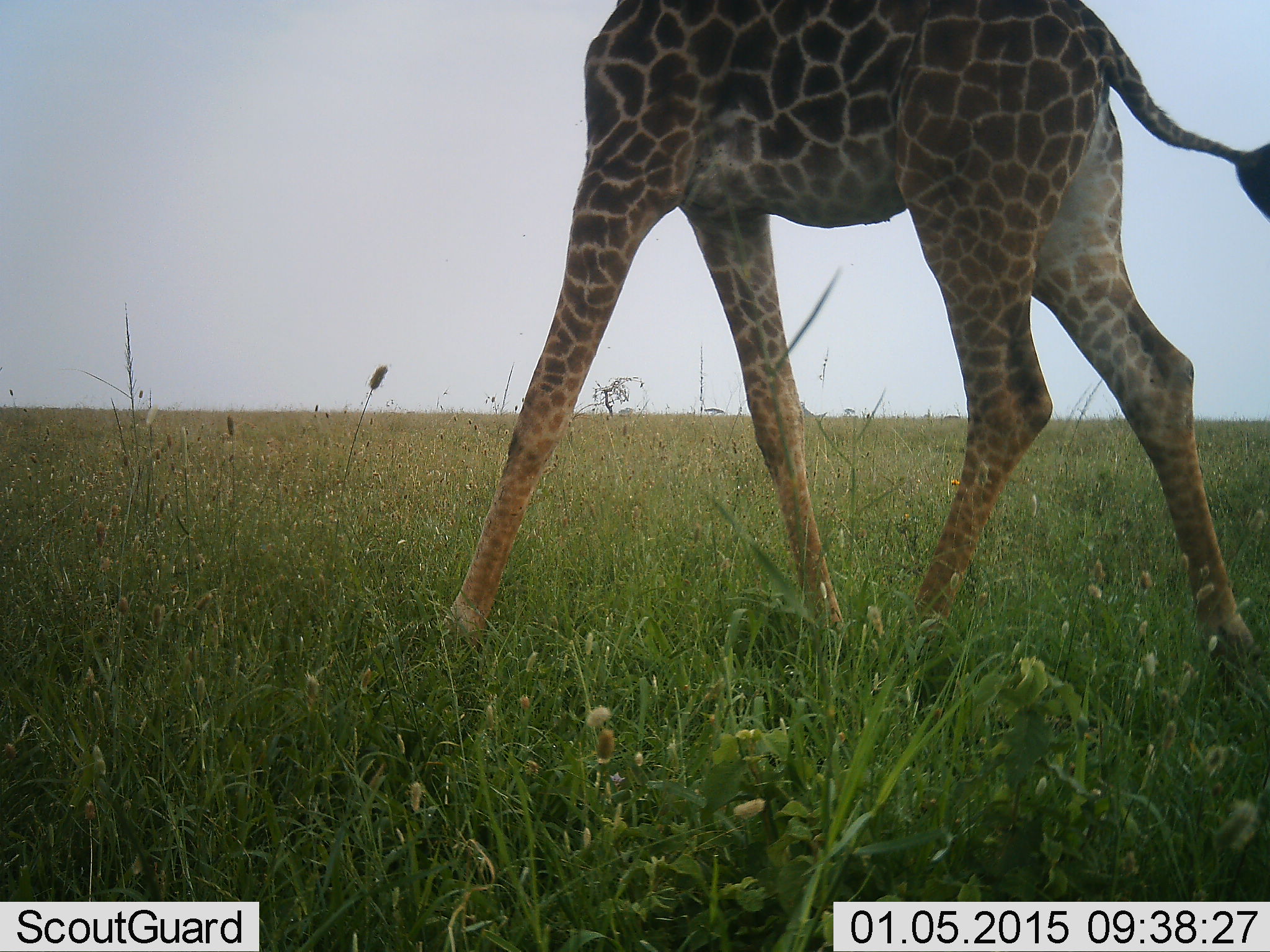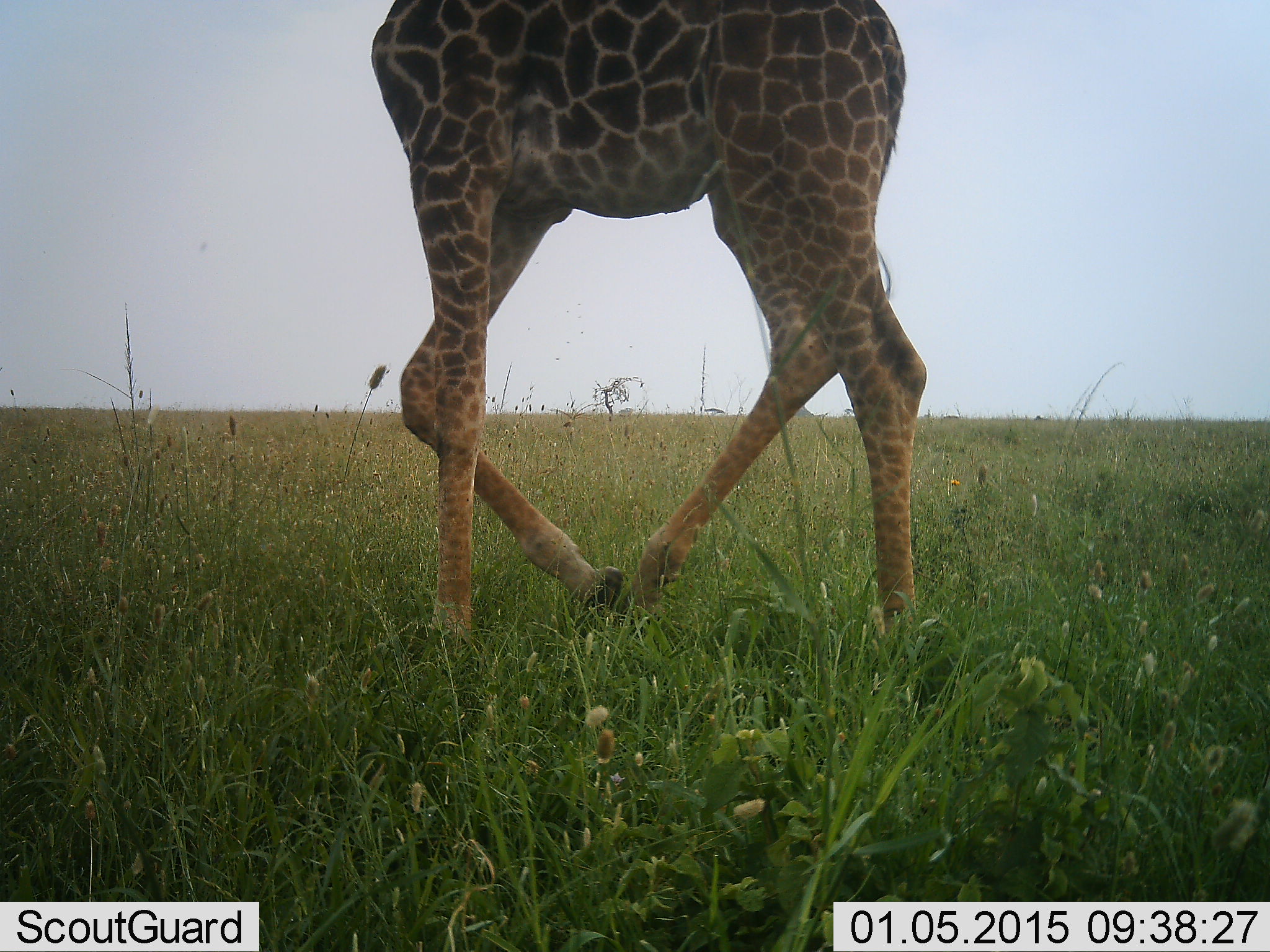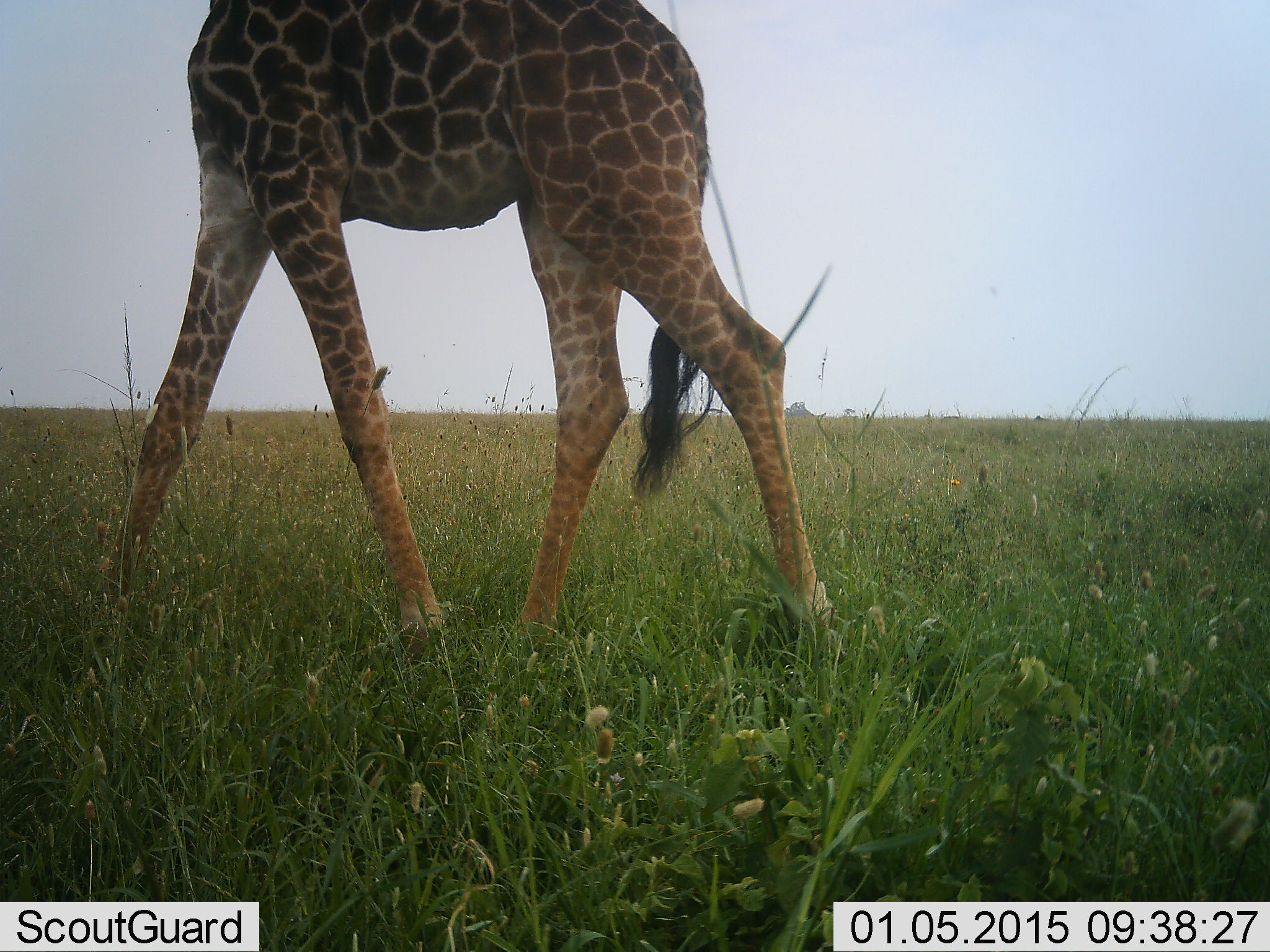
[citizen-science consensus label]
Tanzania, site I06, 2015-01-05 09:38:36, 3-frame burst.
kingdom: Animalia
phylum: Chordata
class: Mammalia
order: Artiodactyla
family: Giraffidae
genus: Giraffa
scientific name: Giraffa camelopardalis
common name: giraffe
Giraffe (Giraffa camelopardalis), count 1. Behavior (volunteer vote fractions): standing 10%, resting 0%, moving 100%, interacting 0%. Young present (vote fraction): 0%. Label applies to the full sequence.